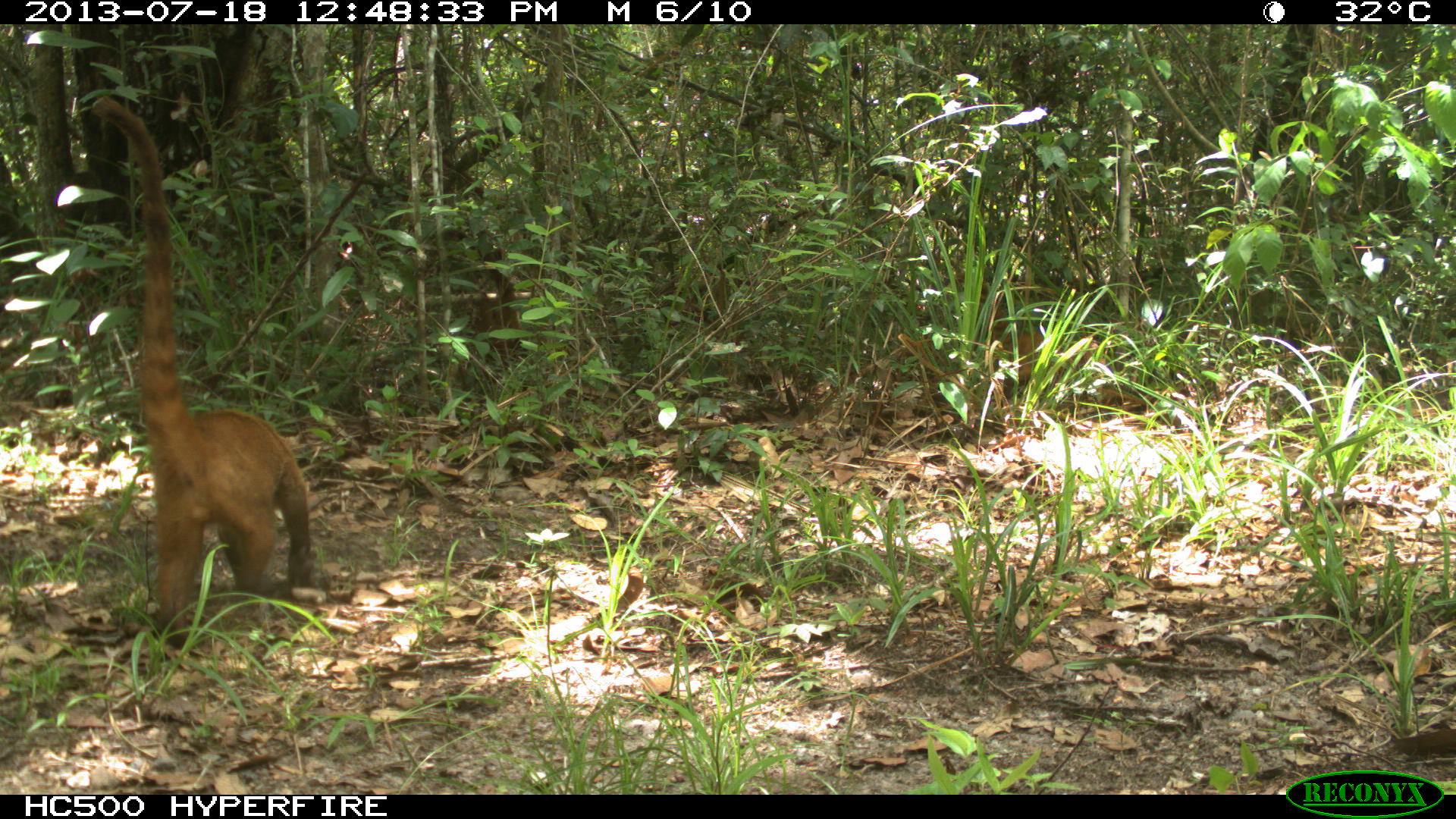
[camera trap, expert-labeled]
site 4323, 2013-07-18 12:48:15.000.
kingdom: Animalia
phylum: Chordata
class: Mammalia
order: Carnivora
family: Procyonidae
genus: Nasua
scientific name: Nasua narica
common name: white-nosed coati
Nasua narica (white-nosed coati), count 4.